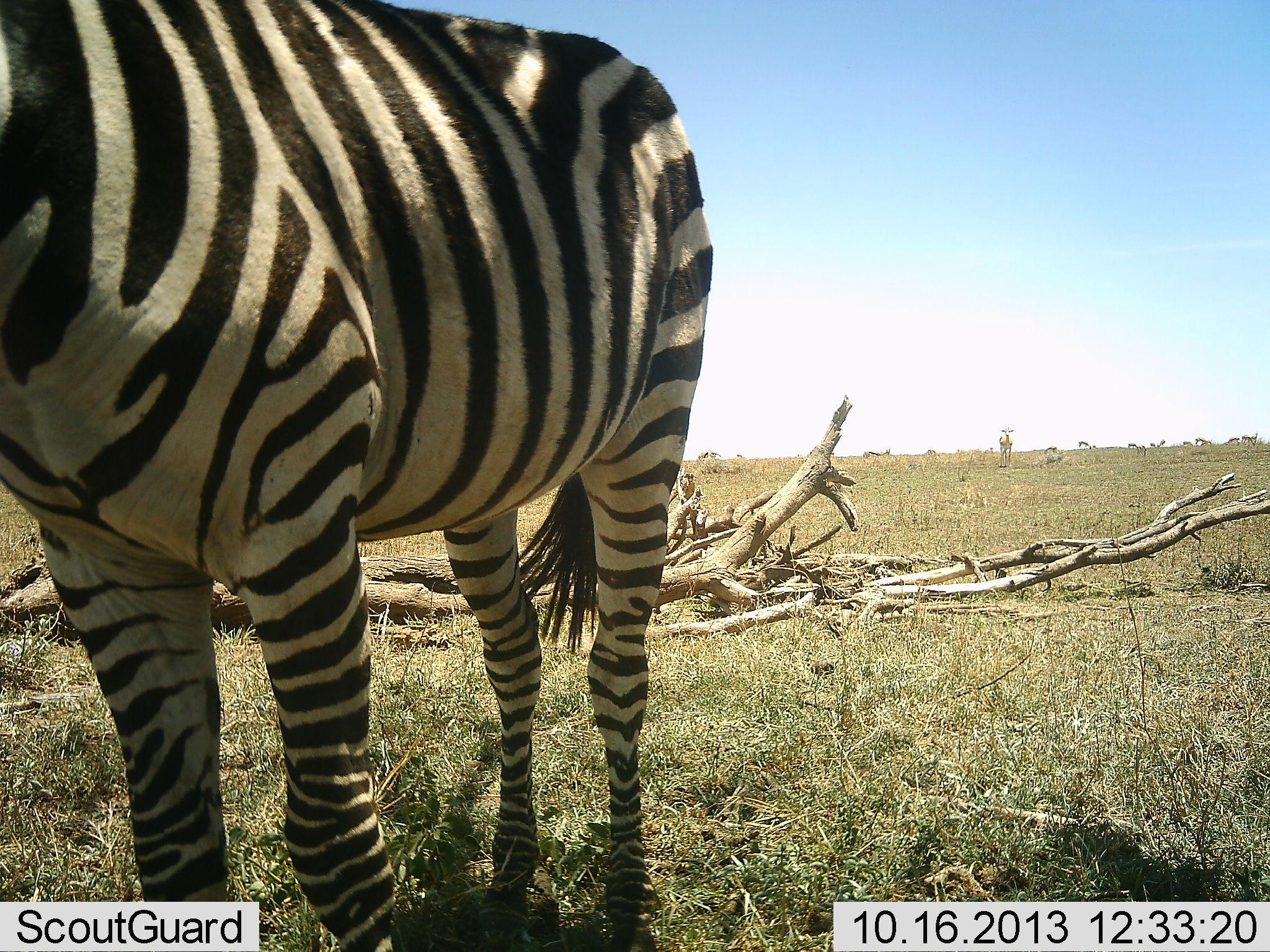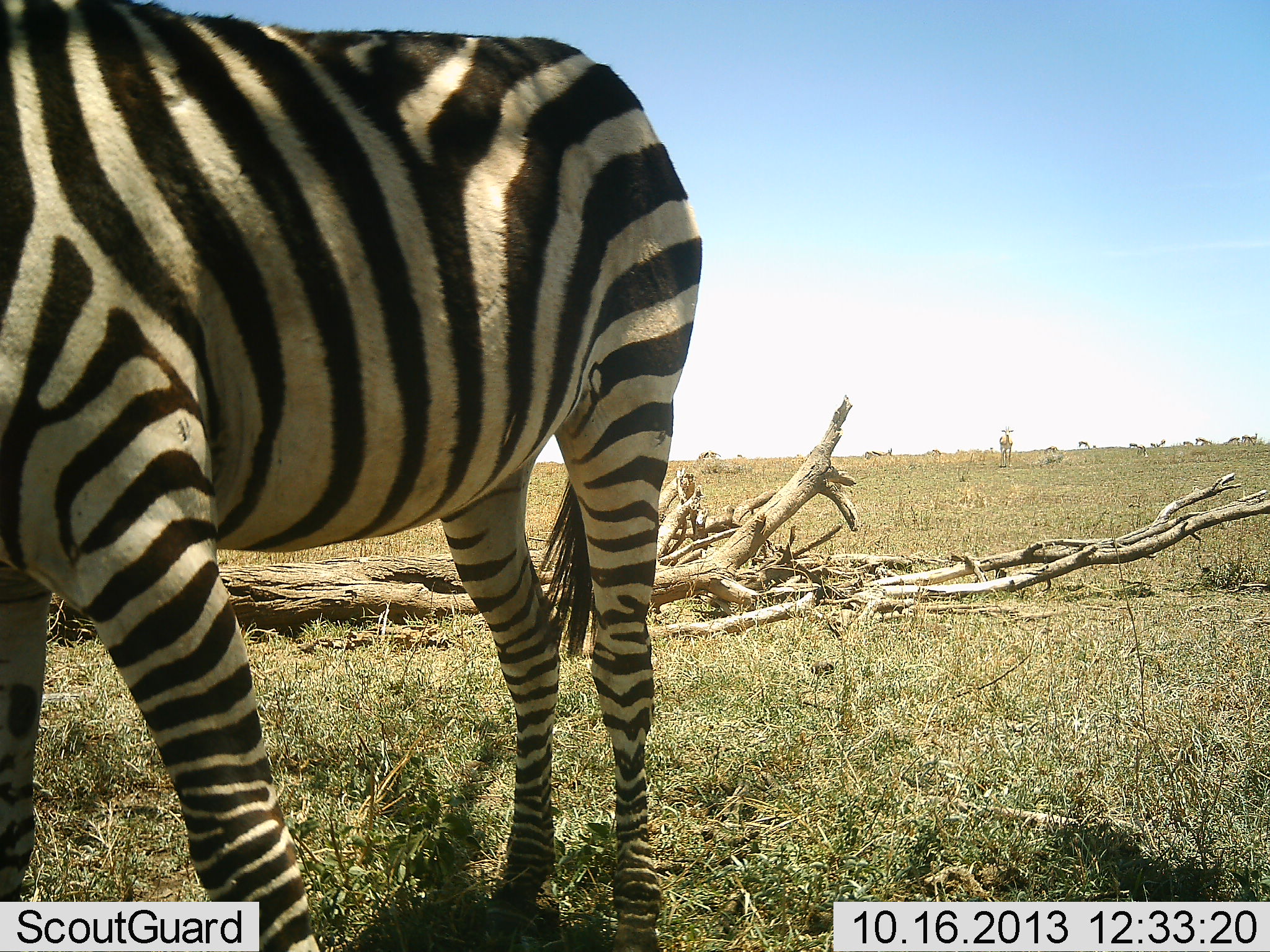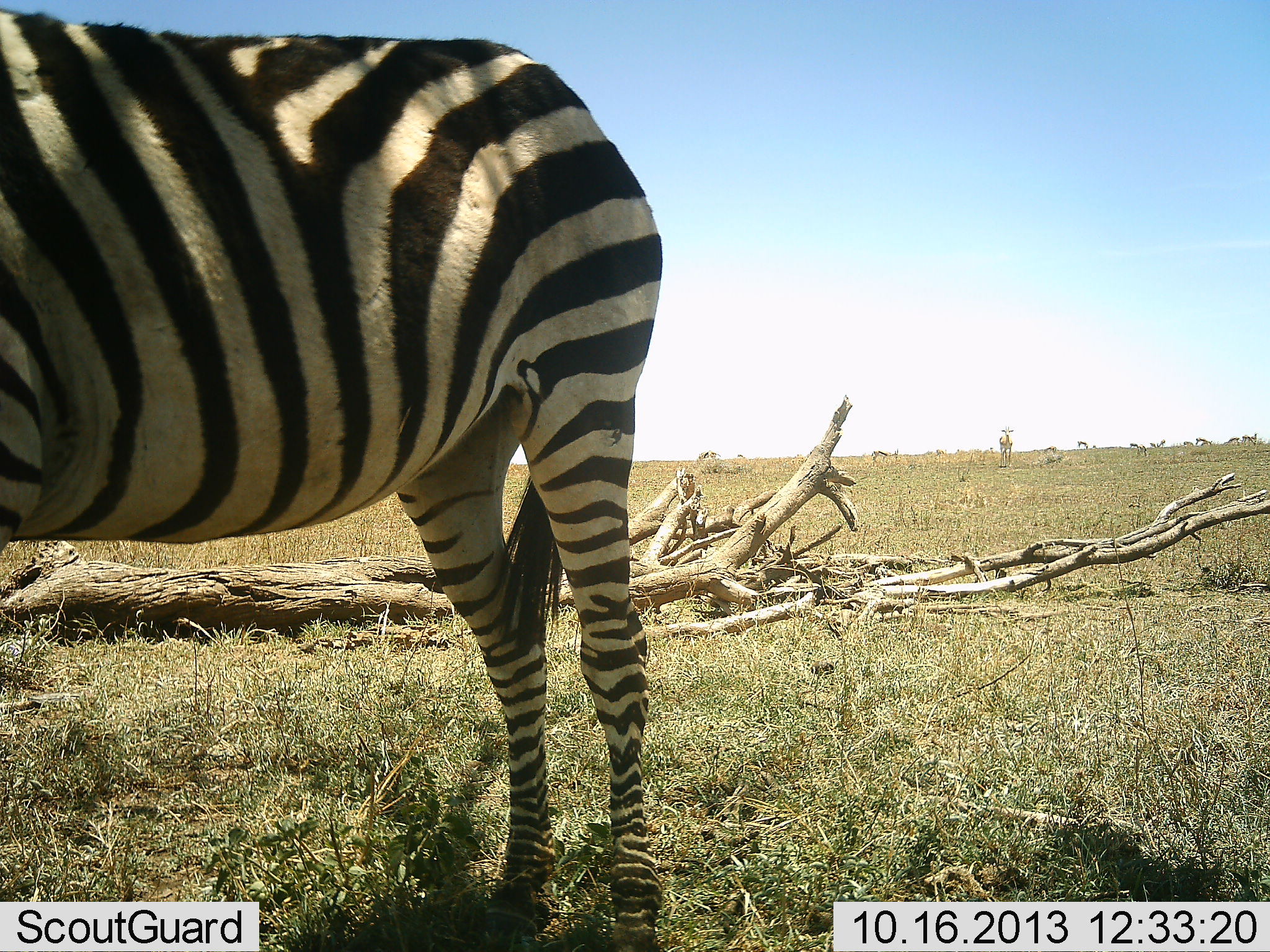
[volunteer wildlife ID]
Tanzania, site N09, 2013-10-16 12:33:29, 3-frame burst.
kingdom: Animalia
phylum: Chordata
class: Mammalia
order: Perissodactyla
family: Equidae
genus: Equus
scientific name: Equus quagga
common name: plains zebra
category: zebra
Zebra (plains zebra) (Equus quagga), count 1. Behavior (volunteer vote fractions): standing 60%, resting 0%, moving 30%, interacting 0%. Young present (vote fraction): 0%. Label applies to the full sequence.